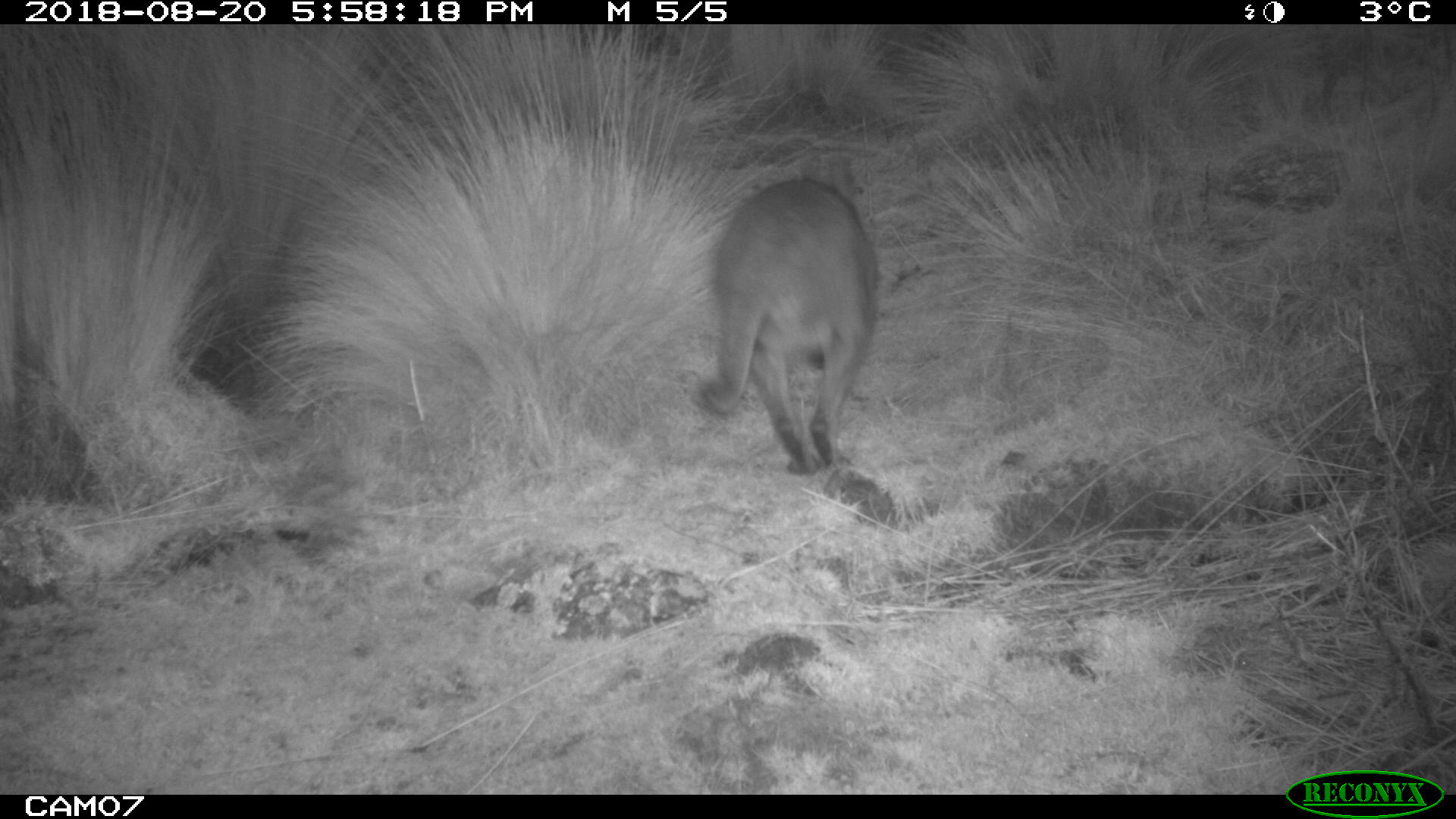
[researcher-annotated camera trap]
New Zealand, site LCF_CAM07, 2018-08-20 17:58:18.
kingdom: Animalia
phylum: Chordata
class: Mammalia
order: Diprotodontia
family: Macropodidae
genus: Notamacropus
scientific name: Notamacropus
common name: wallaby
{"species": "wallaby (Notamacropus)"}